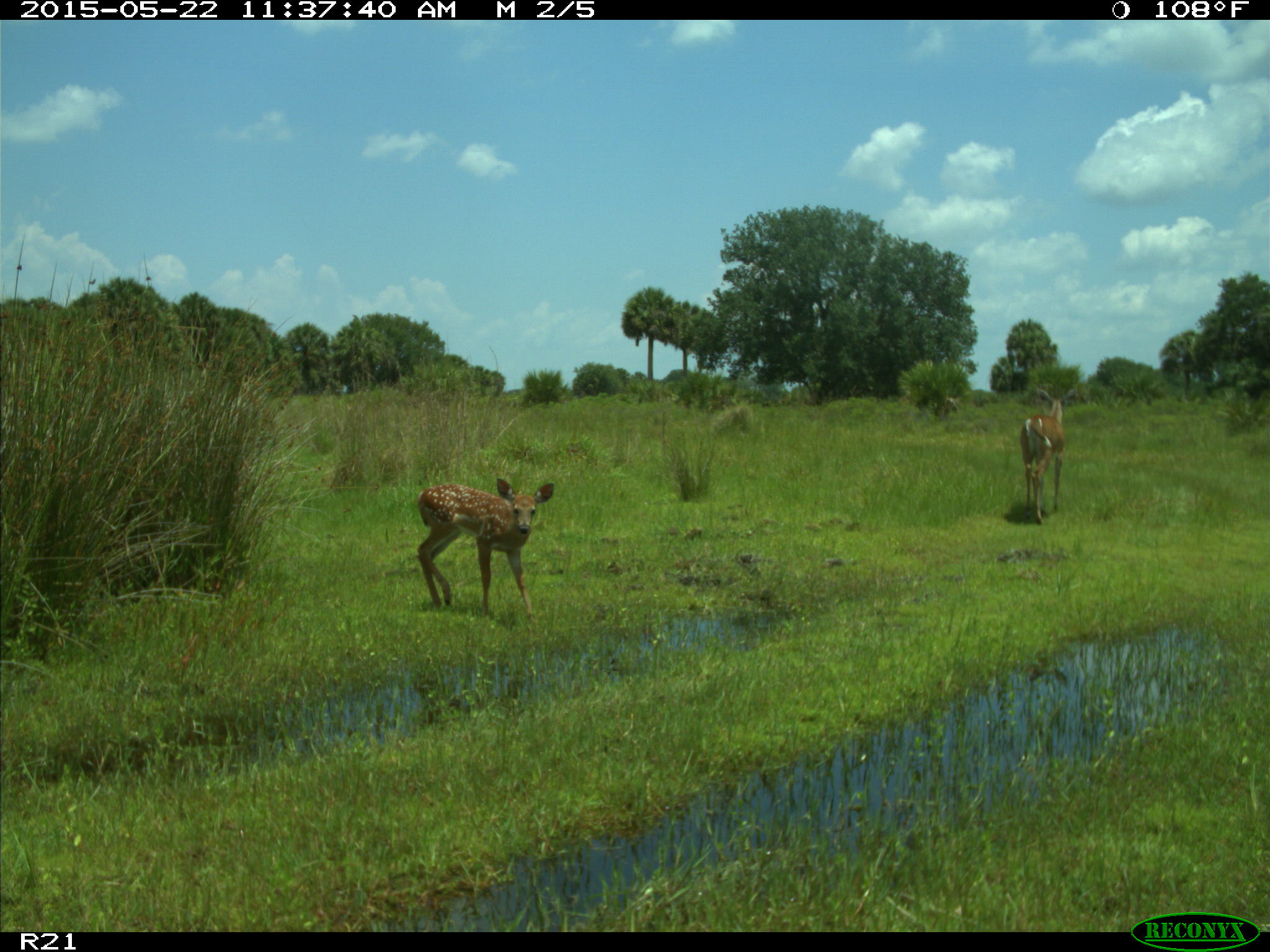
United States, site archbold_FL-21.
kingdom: Animalia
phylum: Chordata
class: Mammalia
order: Artiodactyla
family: Cervidae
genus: Odocoileus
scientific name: Odocoileus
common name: deer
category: unidentified deer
Unidentified deer (deer) (Odocoileus).